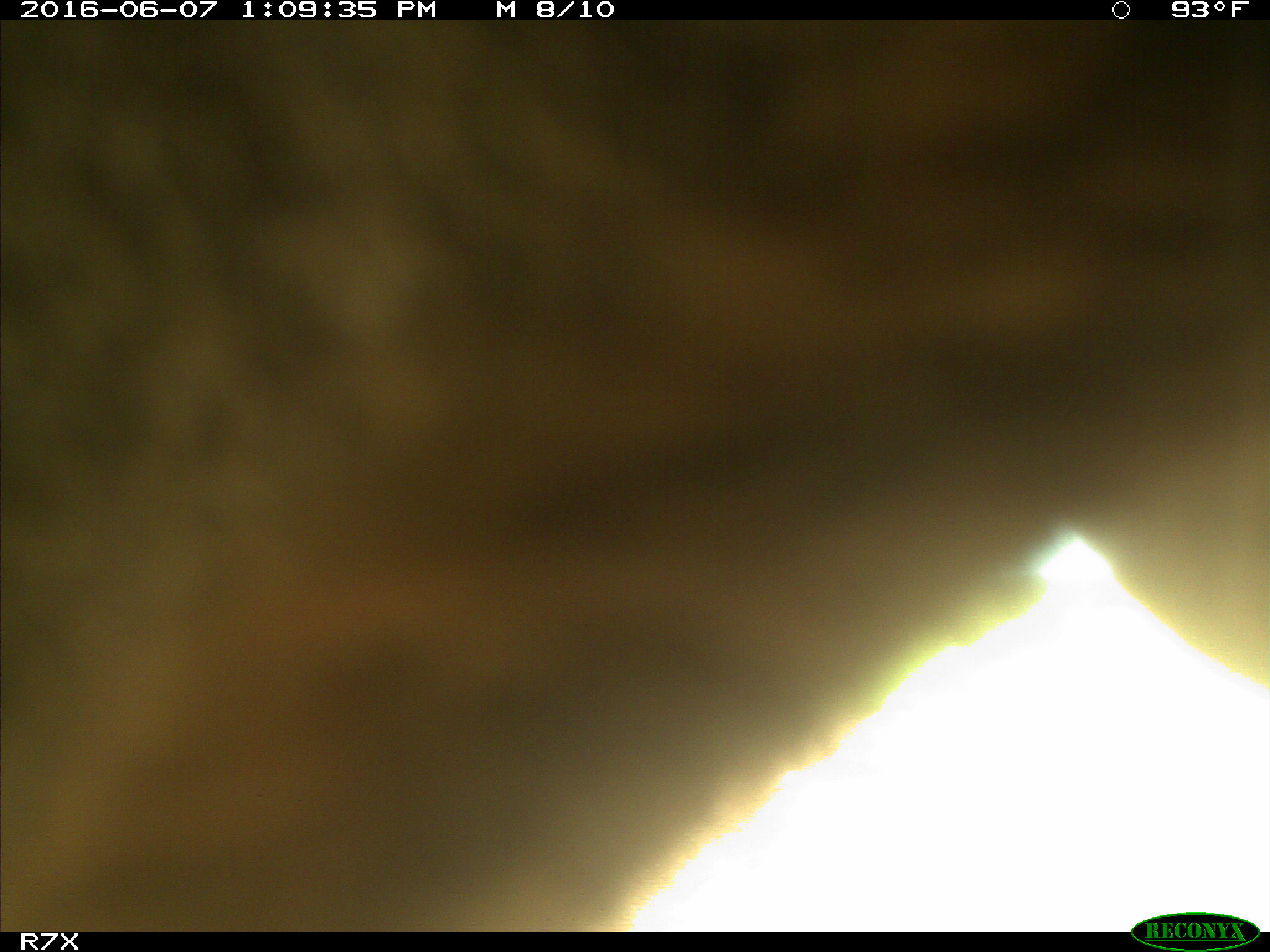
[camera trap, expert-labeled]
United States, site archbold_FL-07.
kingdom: Animalia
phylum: Chordata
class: Mammalia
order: Artiodactyla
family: Bovidae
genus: Bos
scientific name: Bos taurus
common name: domestic cow